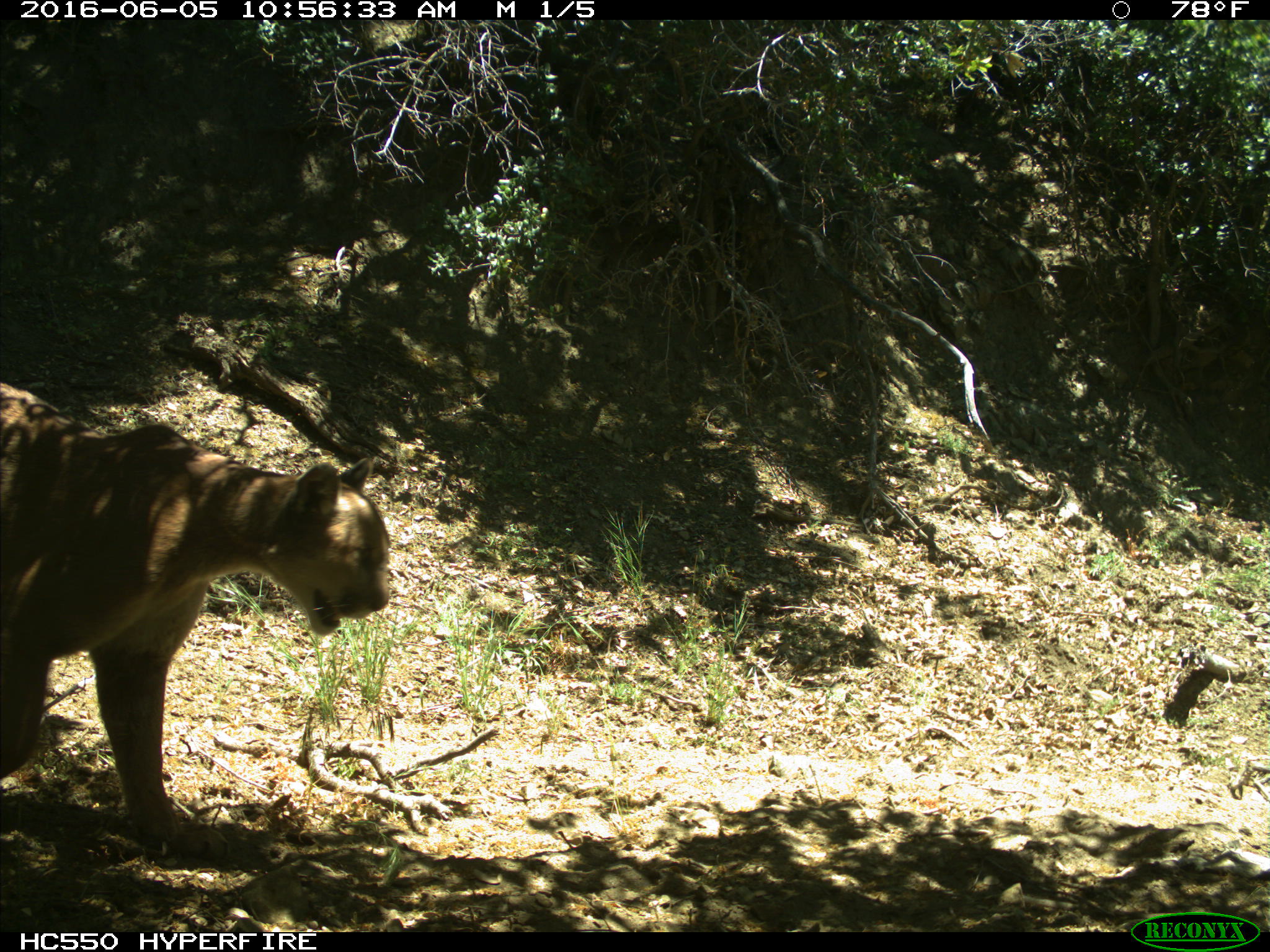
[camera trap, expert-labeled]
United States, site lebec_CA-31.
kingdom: Animalia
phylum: Chordata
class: Mammalia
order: Carnivora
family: Felidae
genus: Puma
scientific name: Puma concolor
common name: mountain lion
Puma concolor (mountain lion).